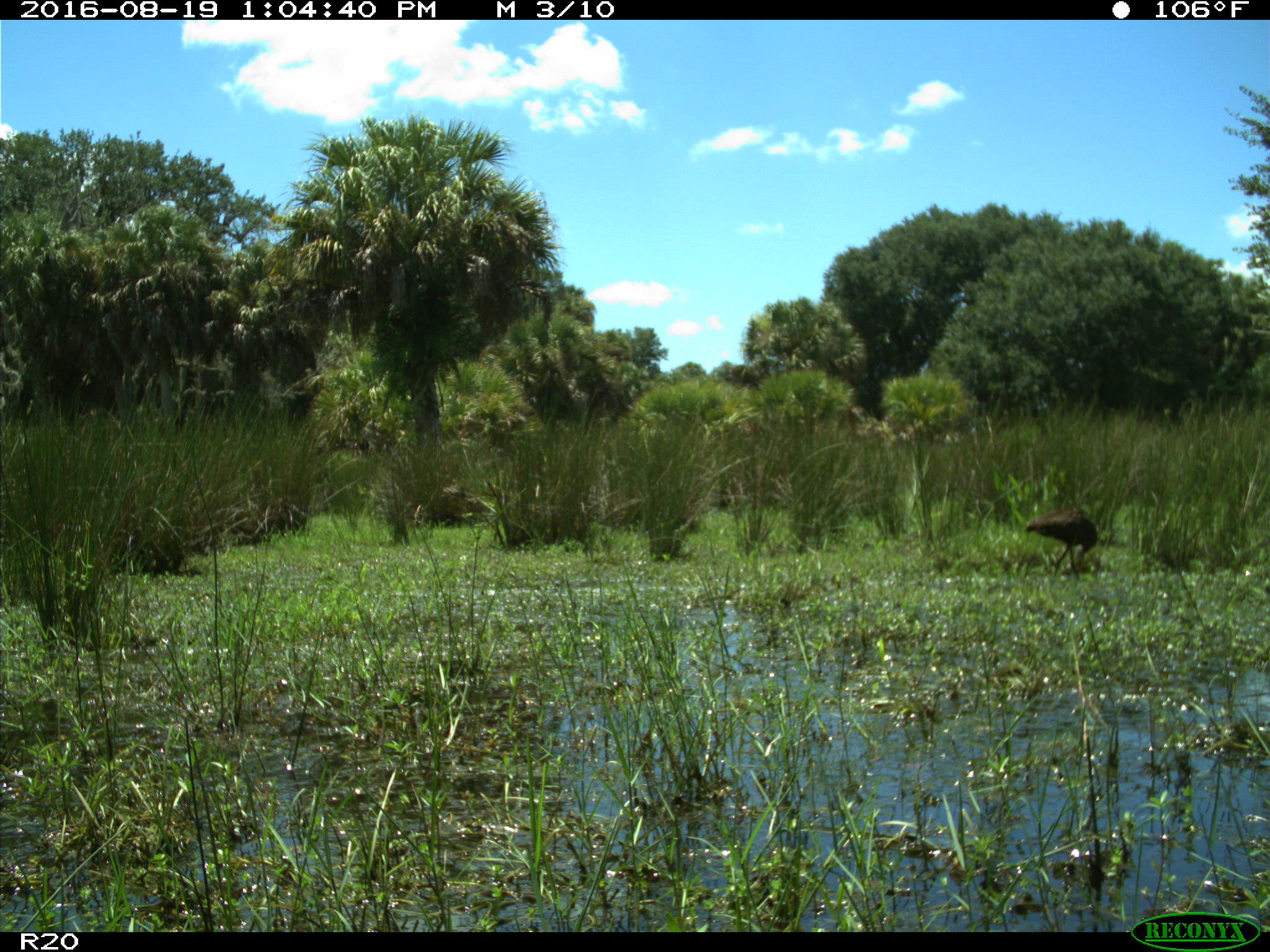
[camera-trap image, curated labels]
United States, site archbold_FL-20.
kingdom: Animalia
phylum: Chordata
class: Aves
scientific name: Aves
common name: birds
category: unidentified bird